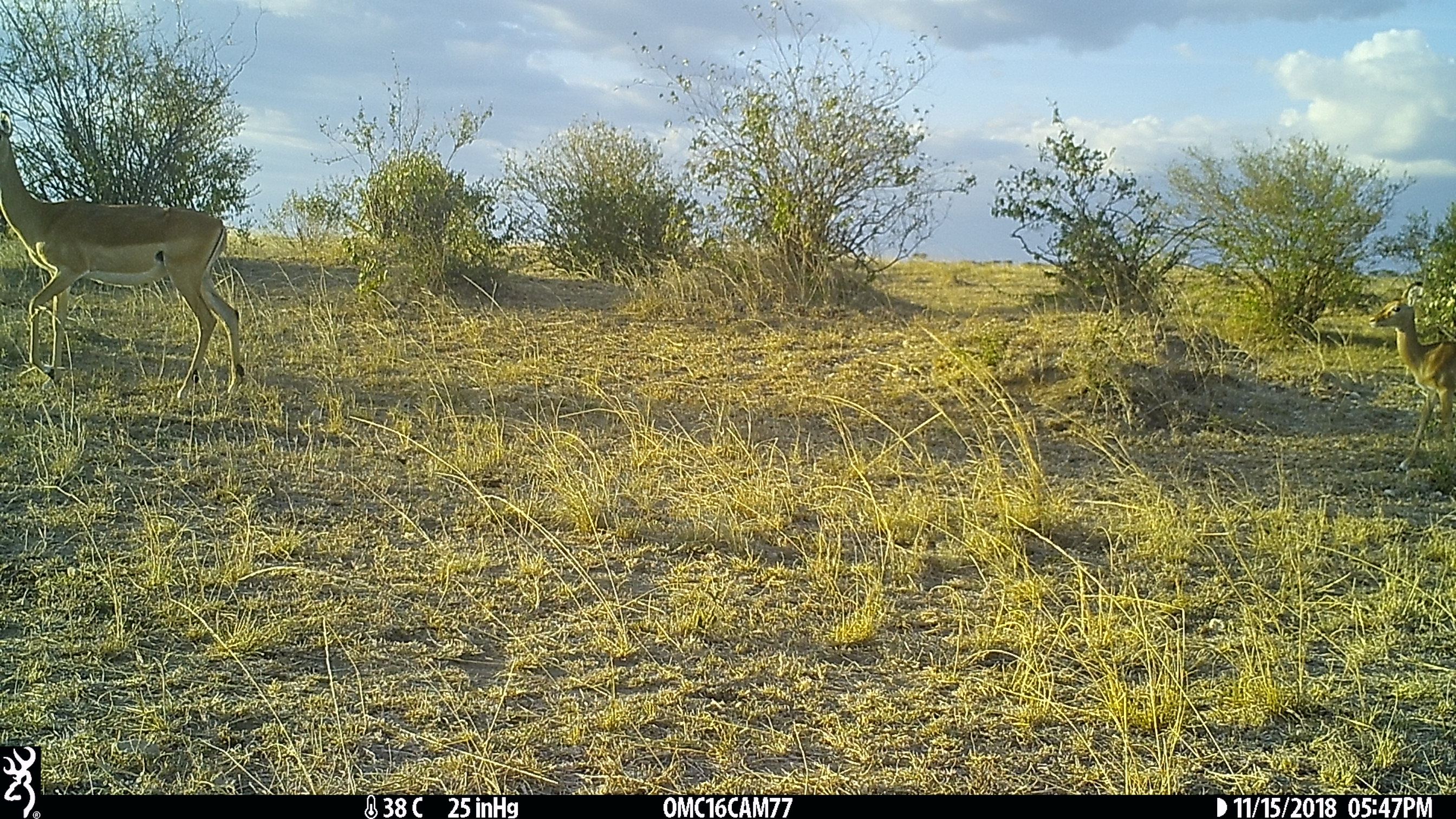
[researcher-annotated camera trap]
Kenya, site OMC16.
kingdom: Animalia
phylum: Chordata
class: Mammalia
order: Artiodactyla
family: Bovidae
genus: Aepyceros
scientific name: Aepyceros melampus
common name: impala